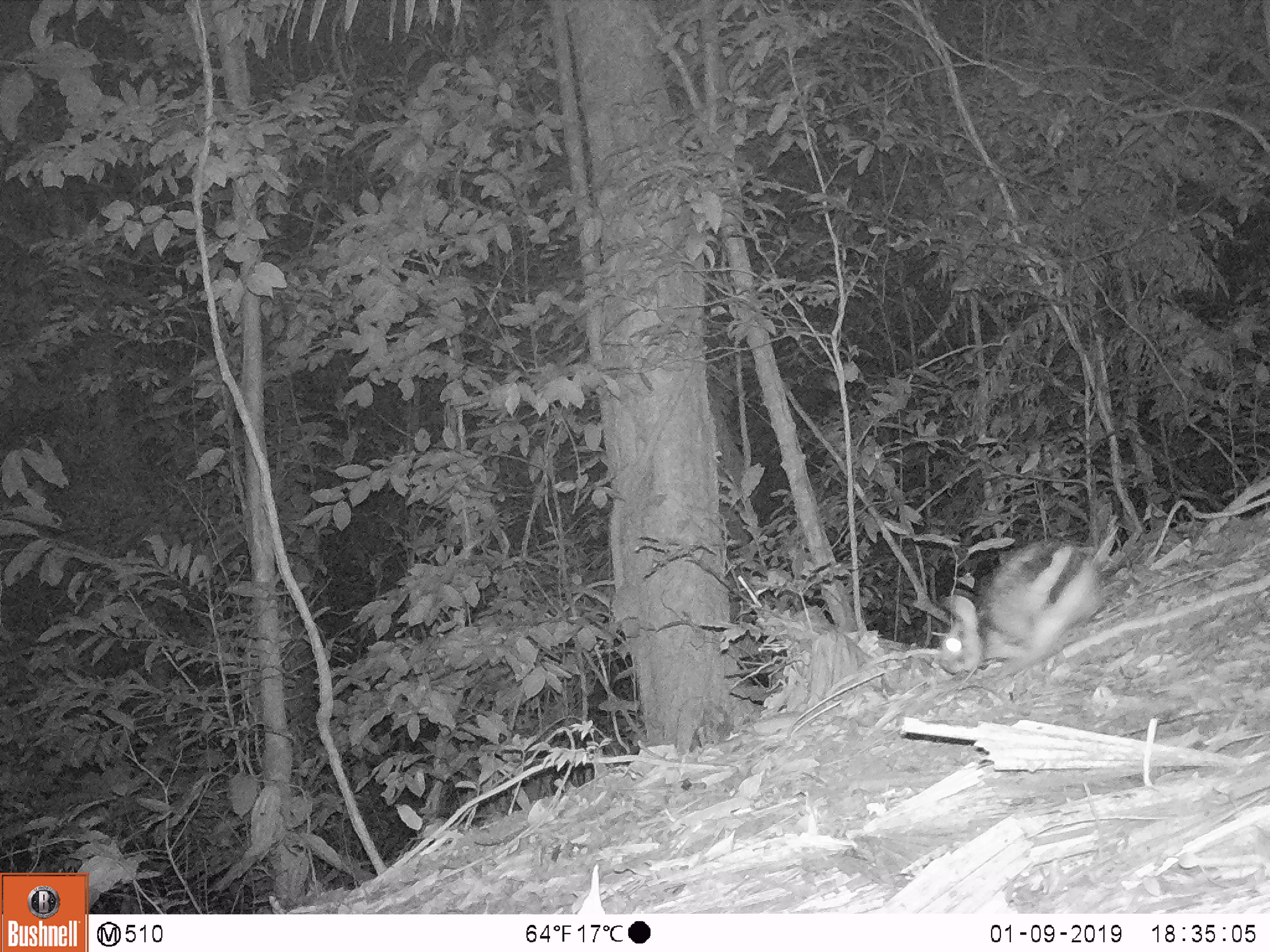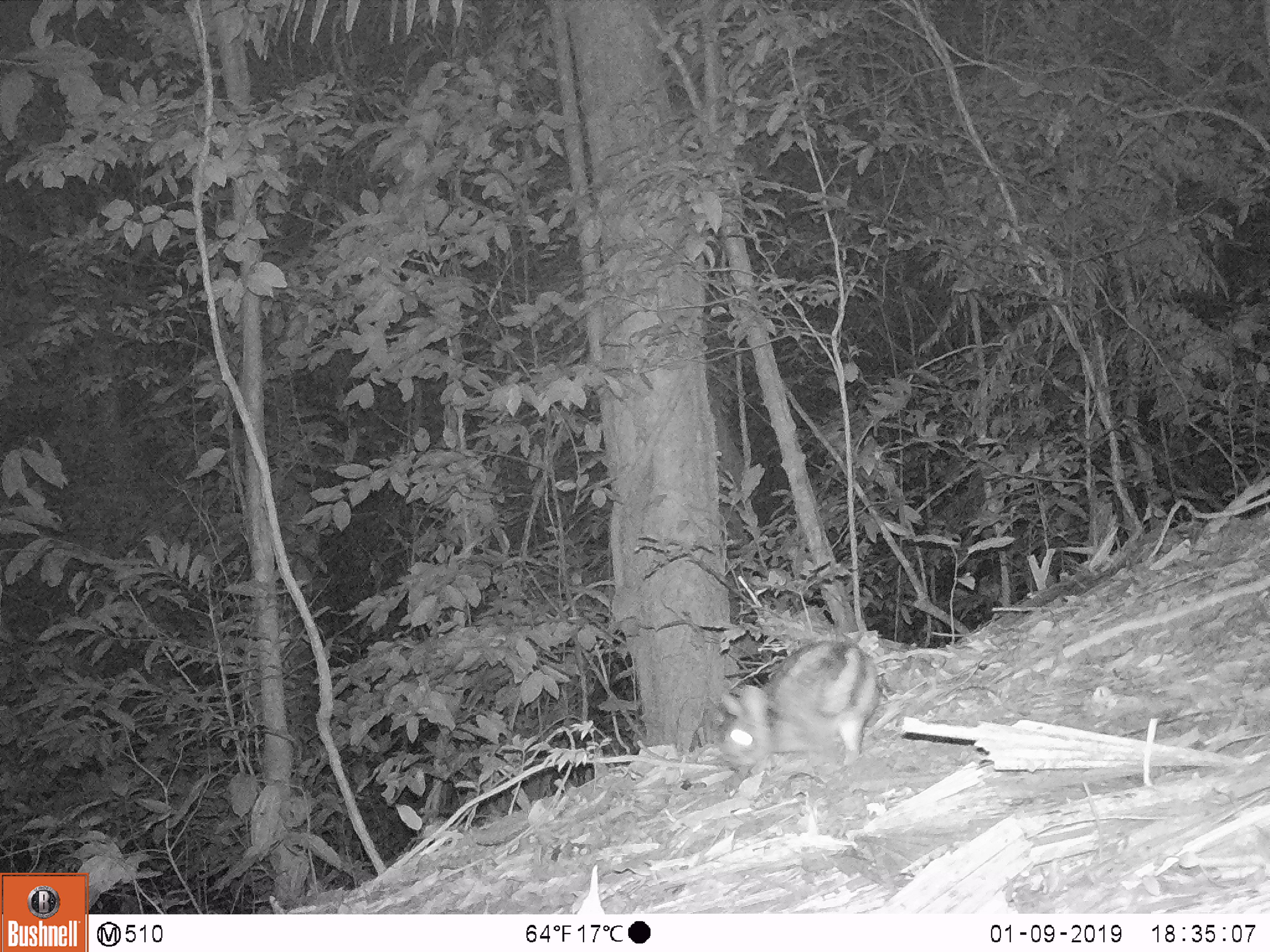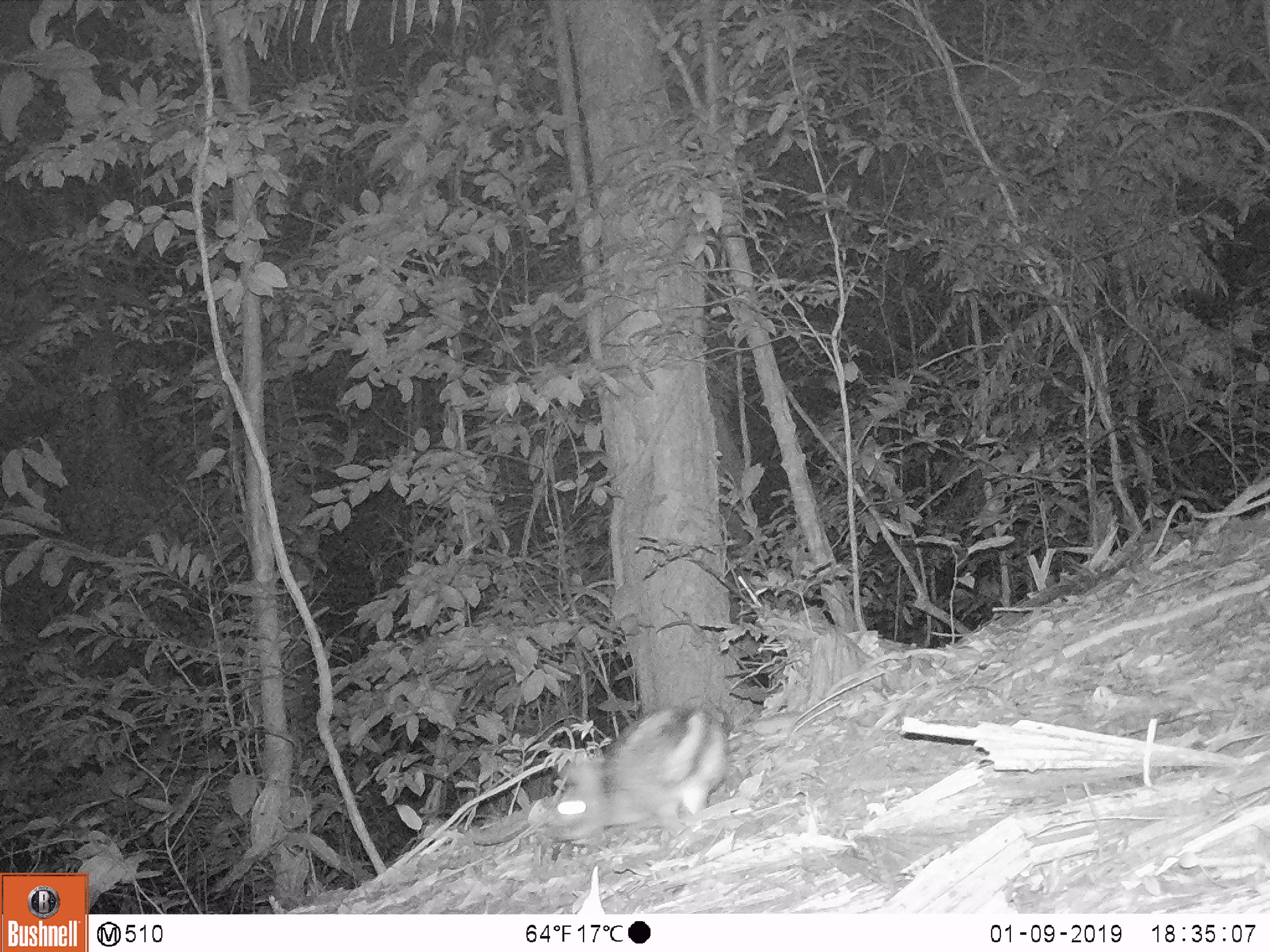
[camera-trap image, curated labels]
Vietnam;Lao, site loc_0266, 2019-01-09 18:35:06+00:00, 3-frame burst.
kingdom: Animalia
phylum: Chordata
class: Mammalia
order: Lagomorpha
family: Leporidae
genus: Nesolagus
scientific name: Nesolagus timminsi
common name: annamite striped rabbit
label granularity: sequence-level